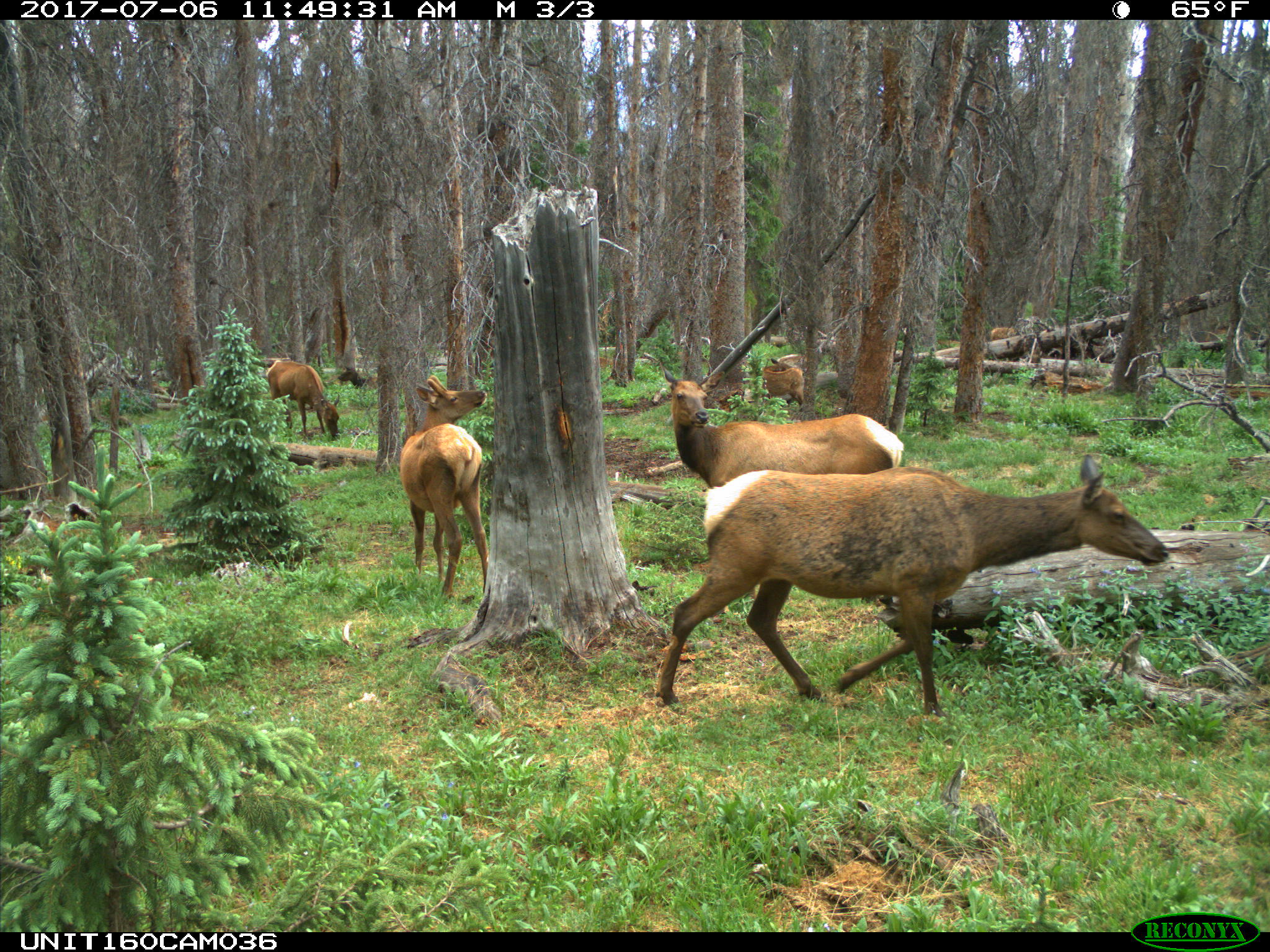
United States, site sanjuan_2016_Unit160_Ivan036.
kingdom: Animalia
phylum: Chordata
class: Mammalia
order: Artiodactyla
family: Cervidae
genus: Cervus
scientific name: Cervus elaphus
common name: red deer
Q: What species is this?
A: Cervus elaphus (red deer).